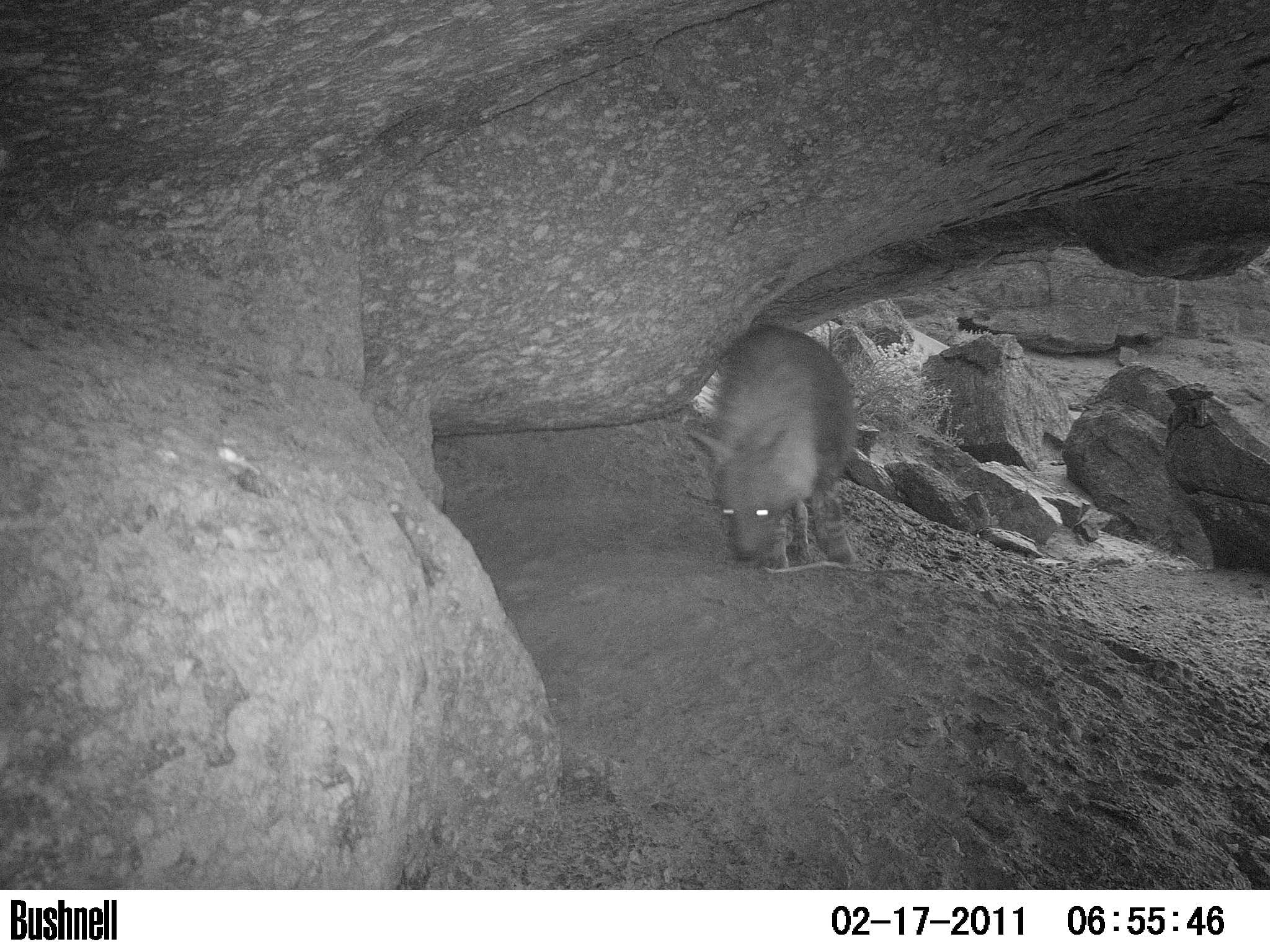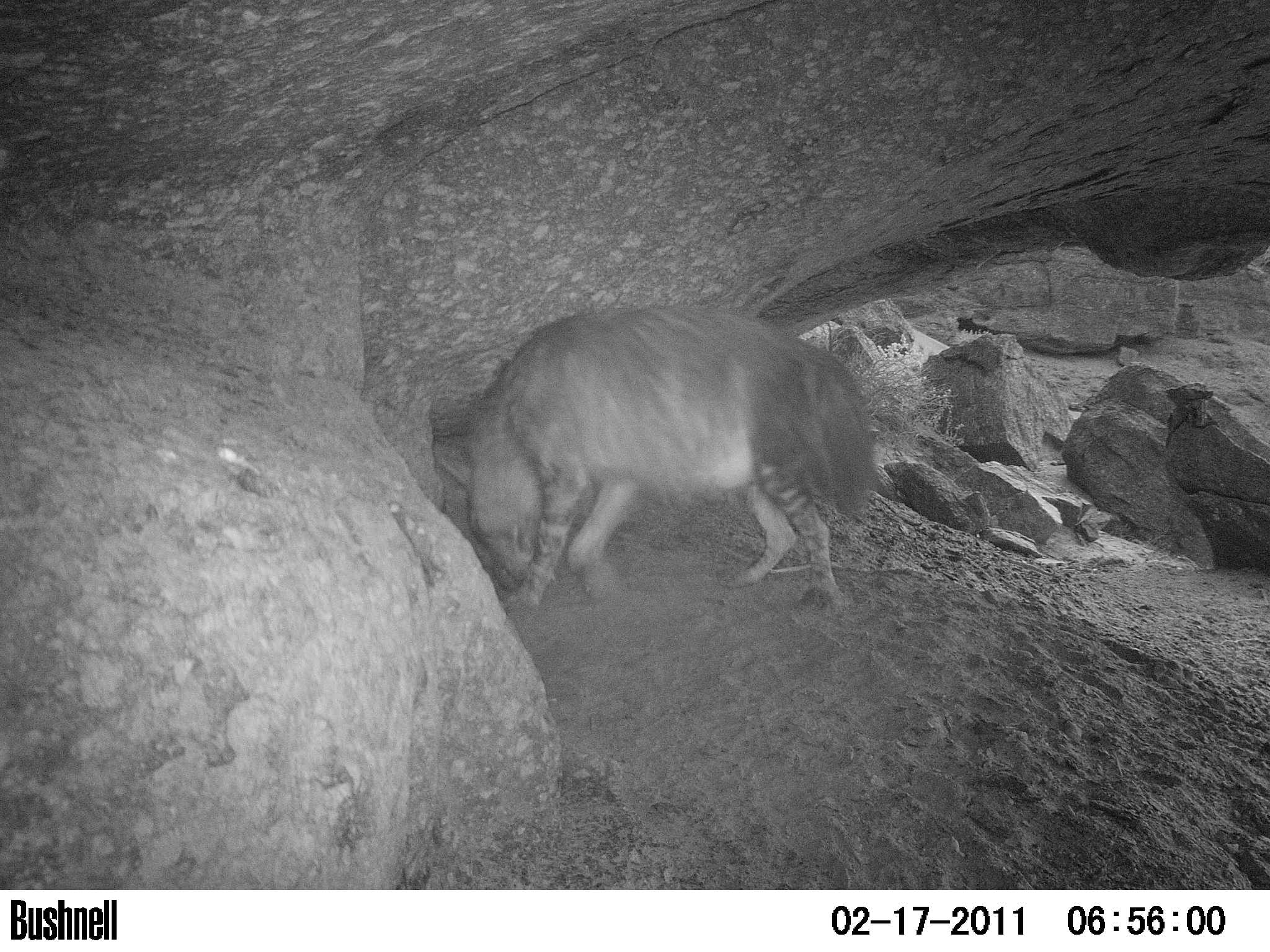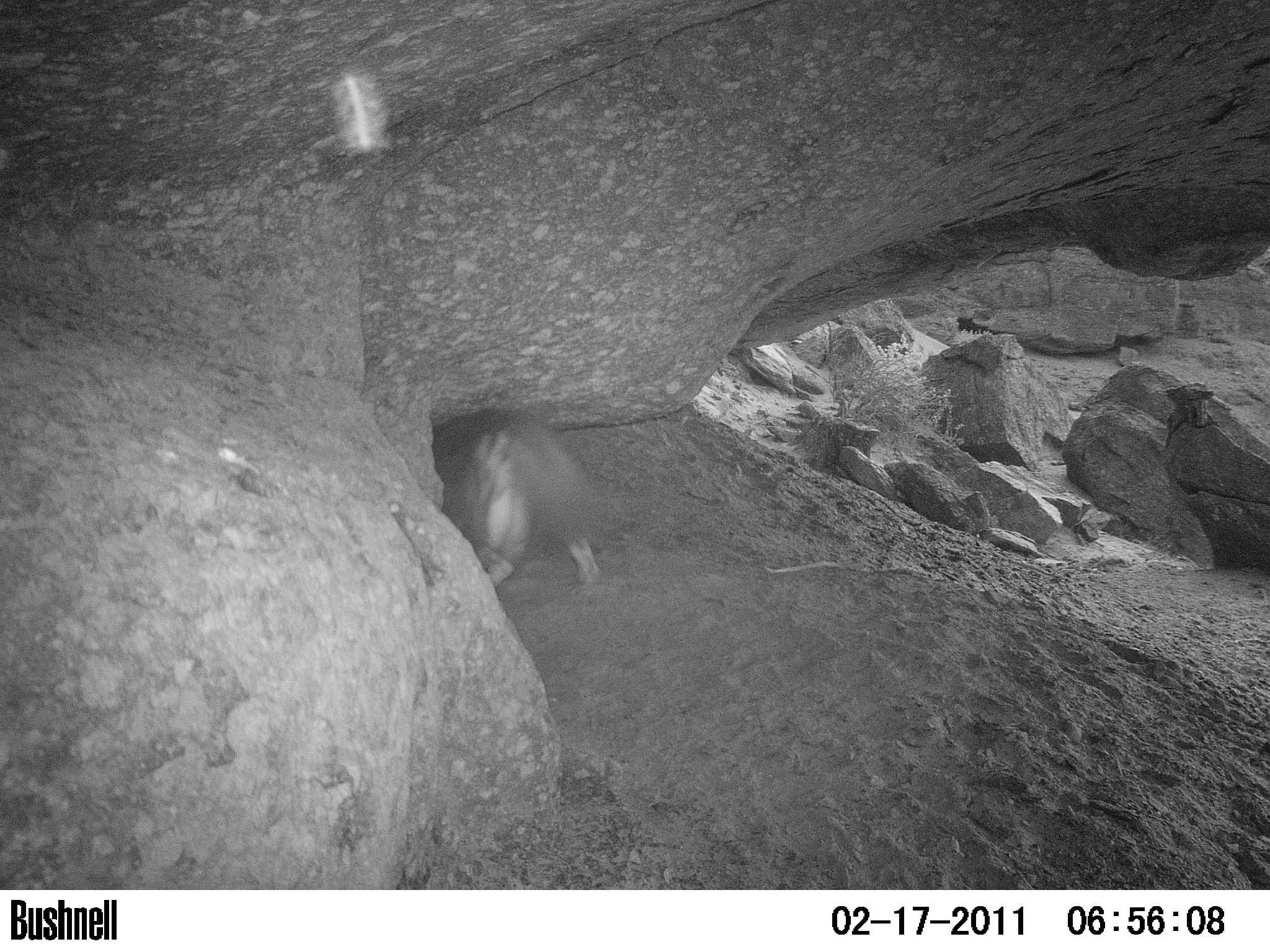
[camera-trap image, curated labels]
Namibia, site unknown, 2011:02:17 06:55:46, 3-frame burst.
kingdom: Animalia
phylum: Chordata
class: Mammalia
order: Carnivora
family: Hyaenidae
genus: Parahyaena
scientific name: Parahyaena brunnea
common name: brown hyena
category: hyaena brunnea